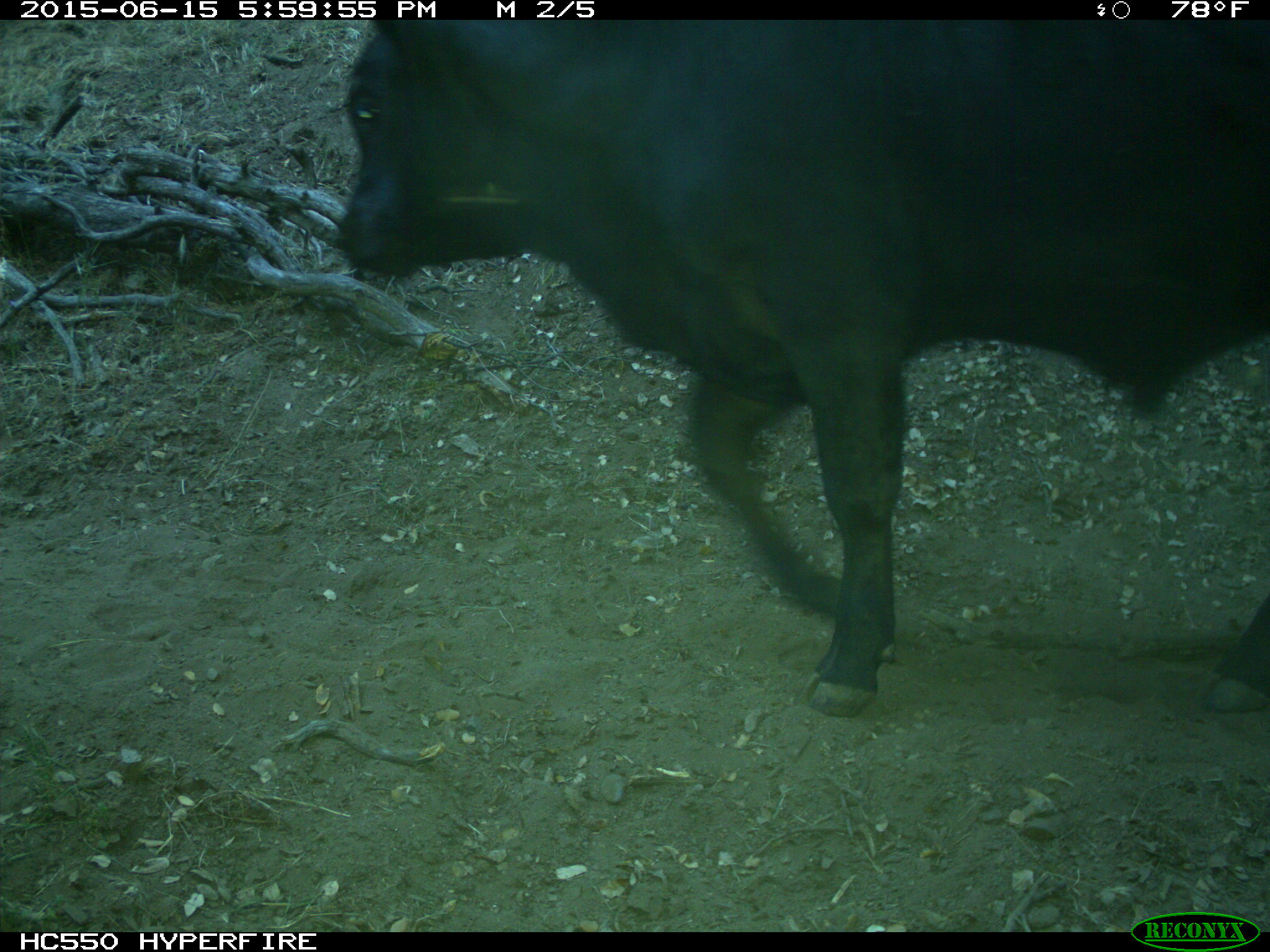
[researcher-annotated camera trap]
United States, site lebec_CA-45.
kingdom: Animalia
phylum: Chordata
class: Mammalia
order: Artiodactyla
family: Bovidae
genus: Bos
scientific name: Bos taurus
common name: domestic cow